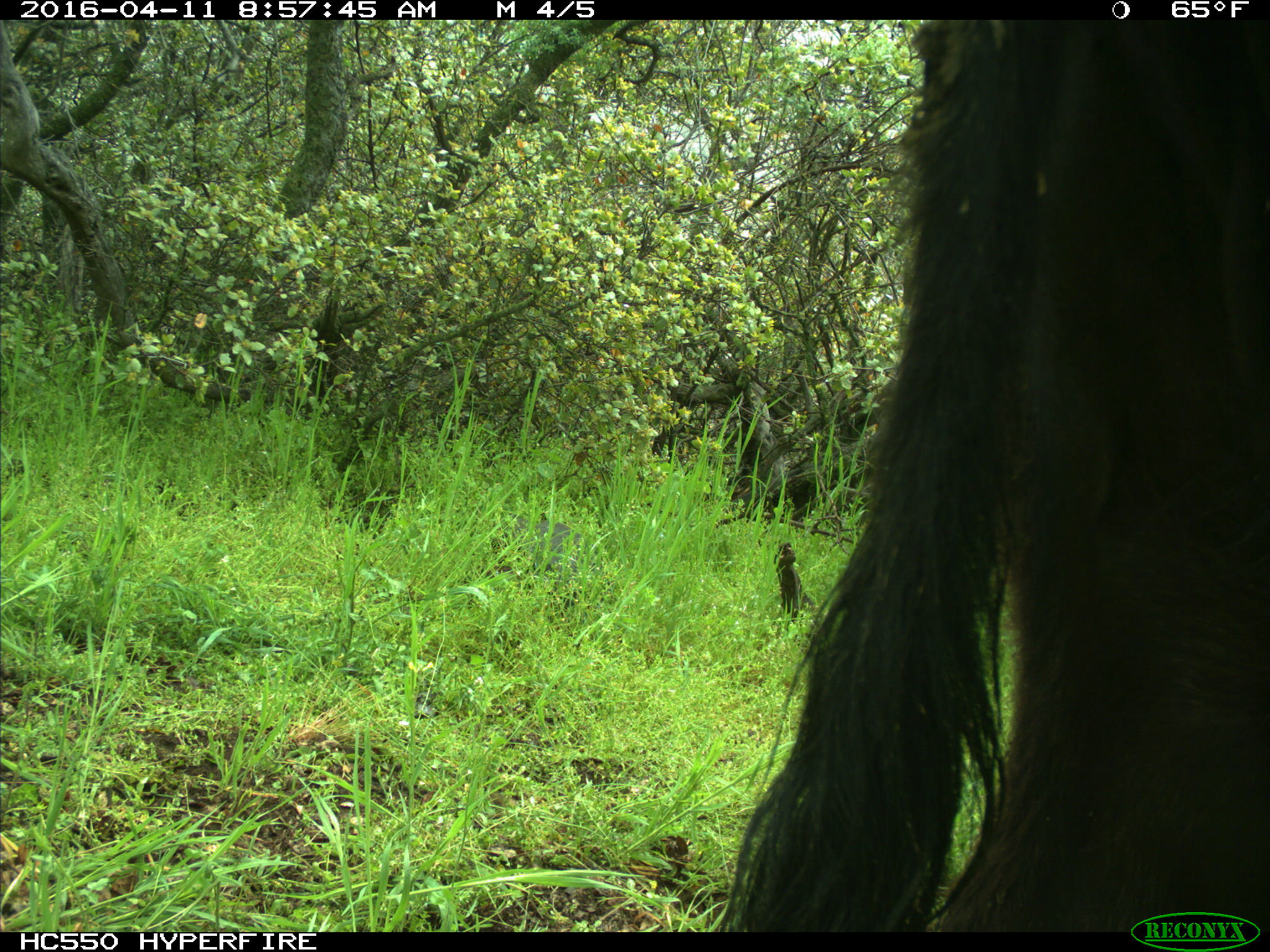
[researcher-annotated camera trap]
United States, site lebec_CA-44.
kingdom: Animalia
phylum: Chordata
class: Mammalia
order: Artiodactyla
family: Bovidae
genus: Bos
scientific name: Bos taurus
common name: domestic cow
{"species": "Bos taurus (domestic cow)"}